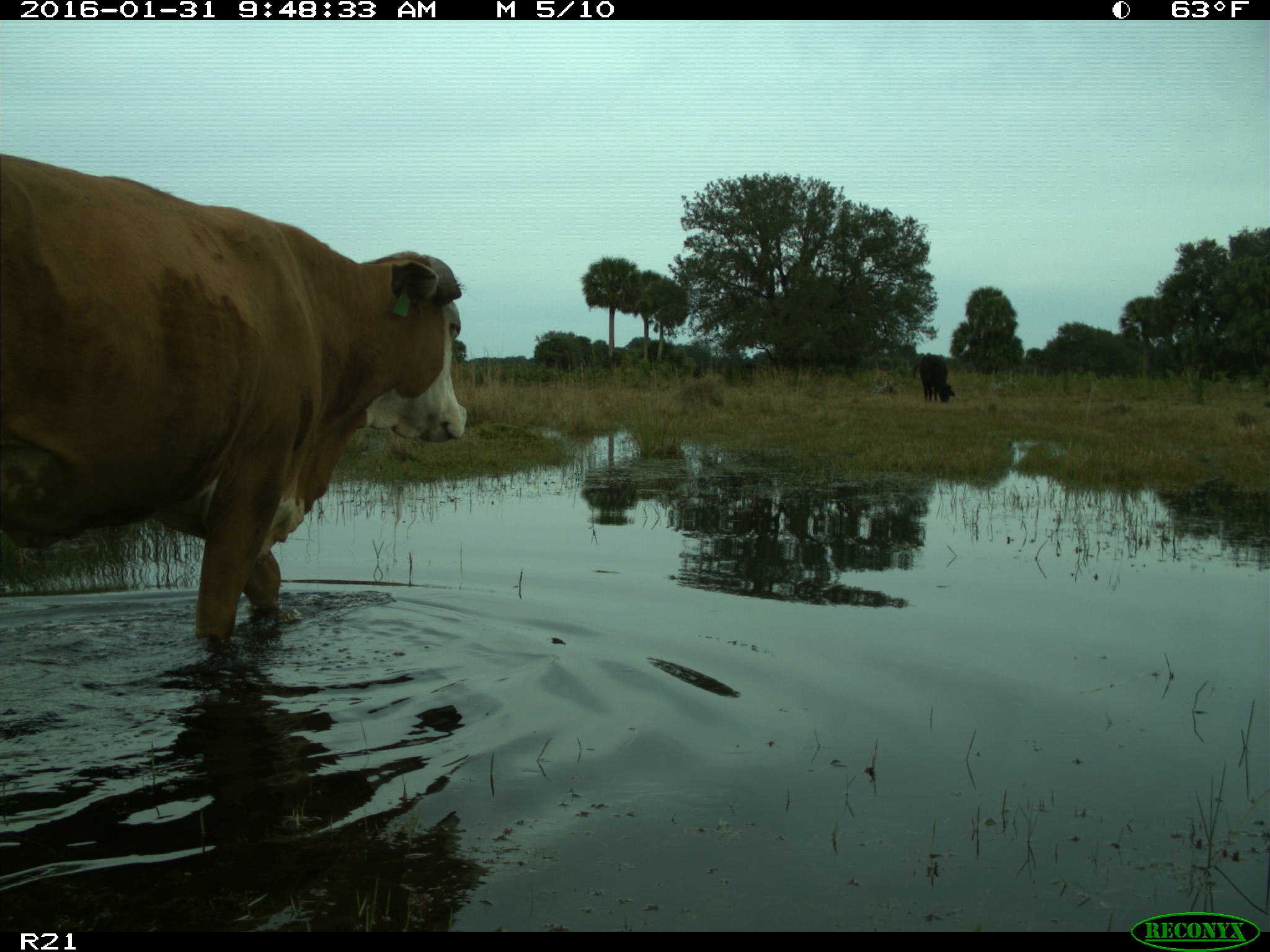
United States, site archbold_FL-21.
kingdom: Animalia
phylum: Chordata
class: Mammalia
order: Artiodactyla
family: Bovidae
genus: Bos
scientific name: Bos taurus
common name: domestic cow